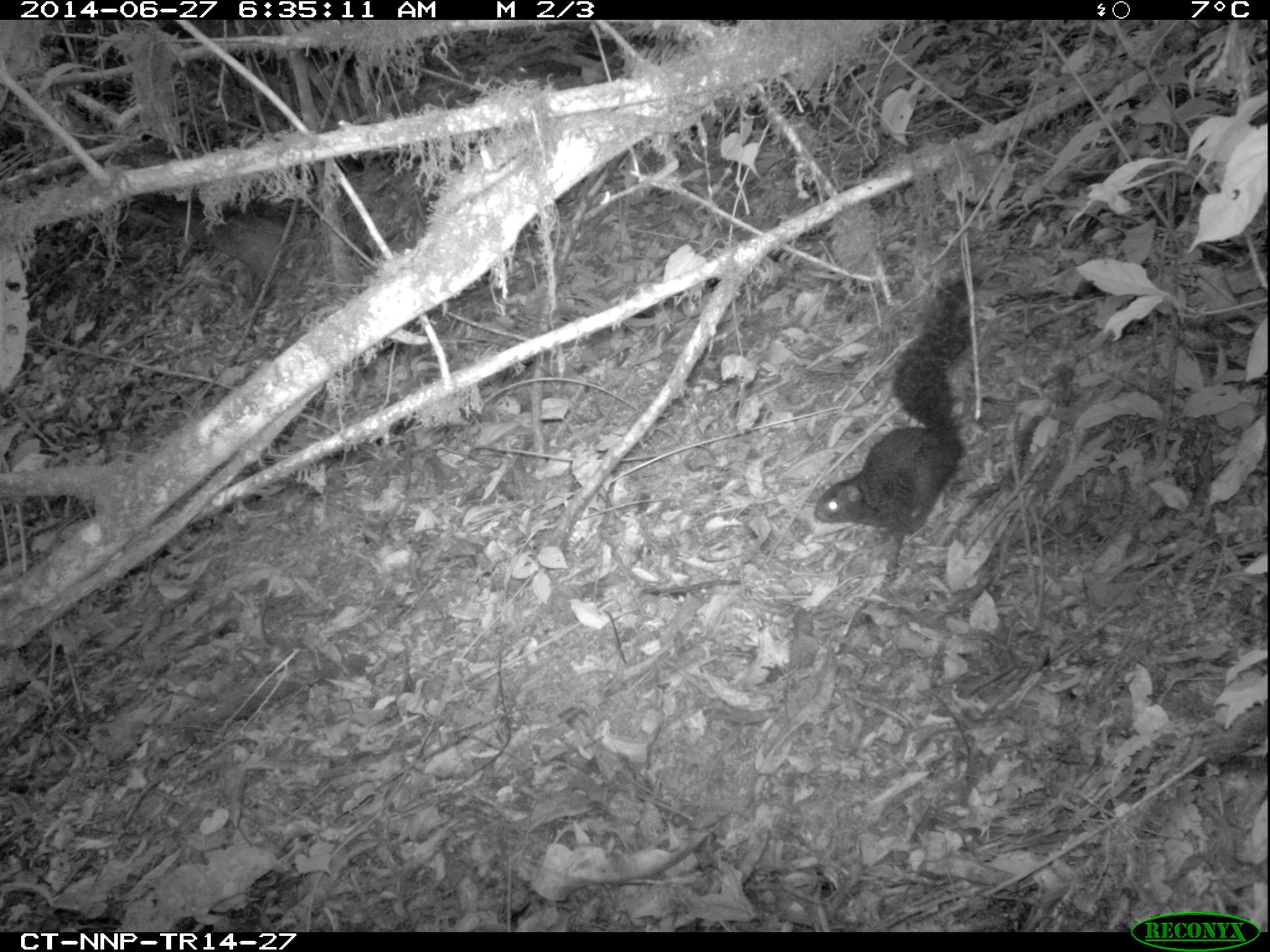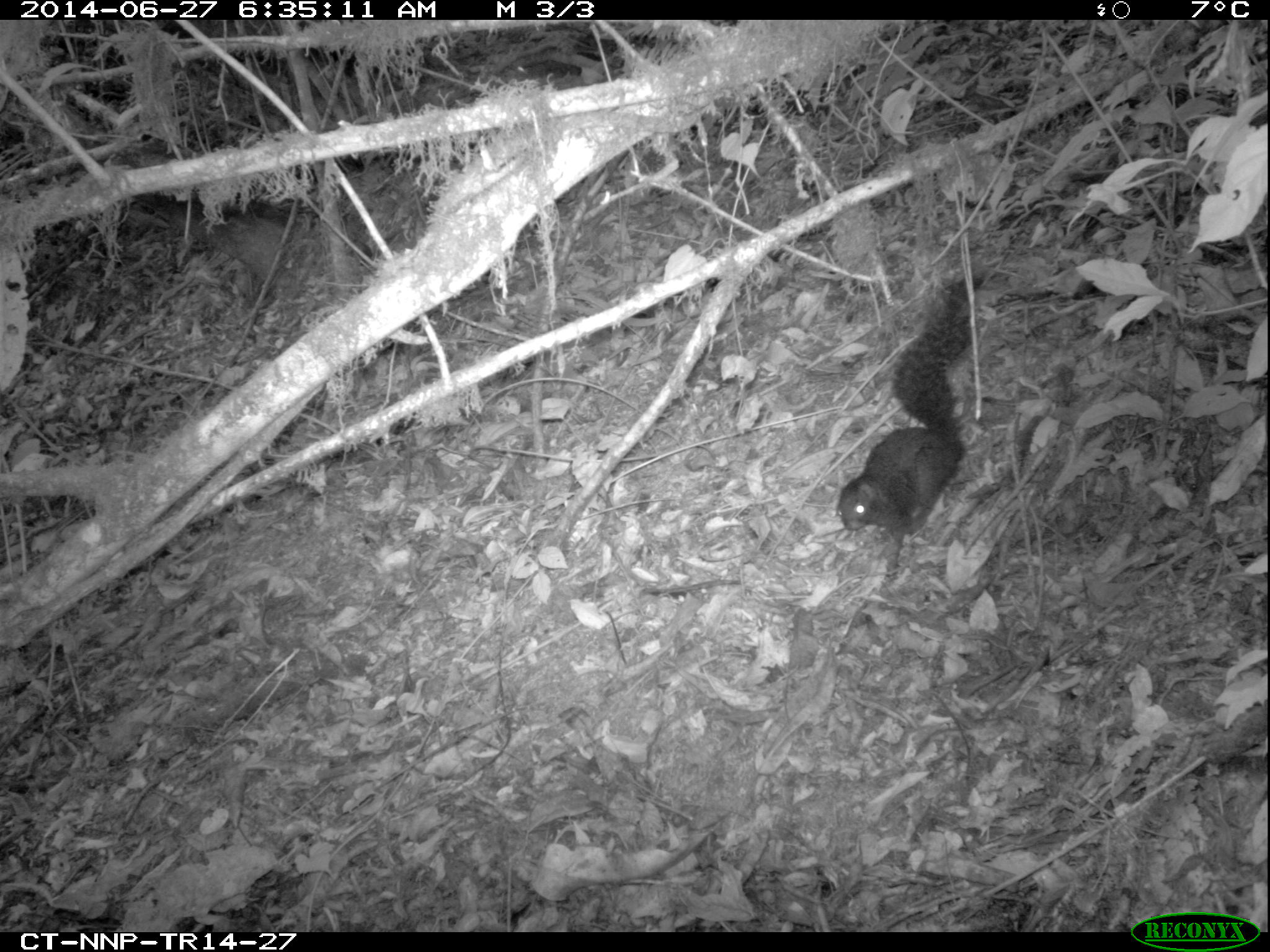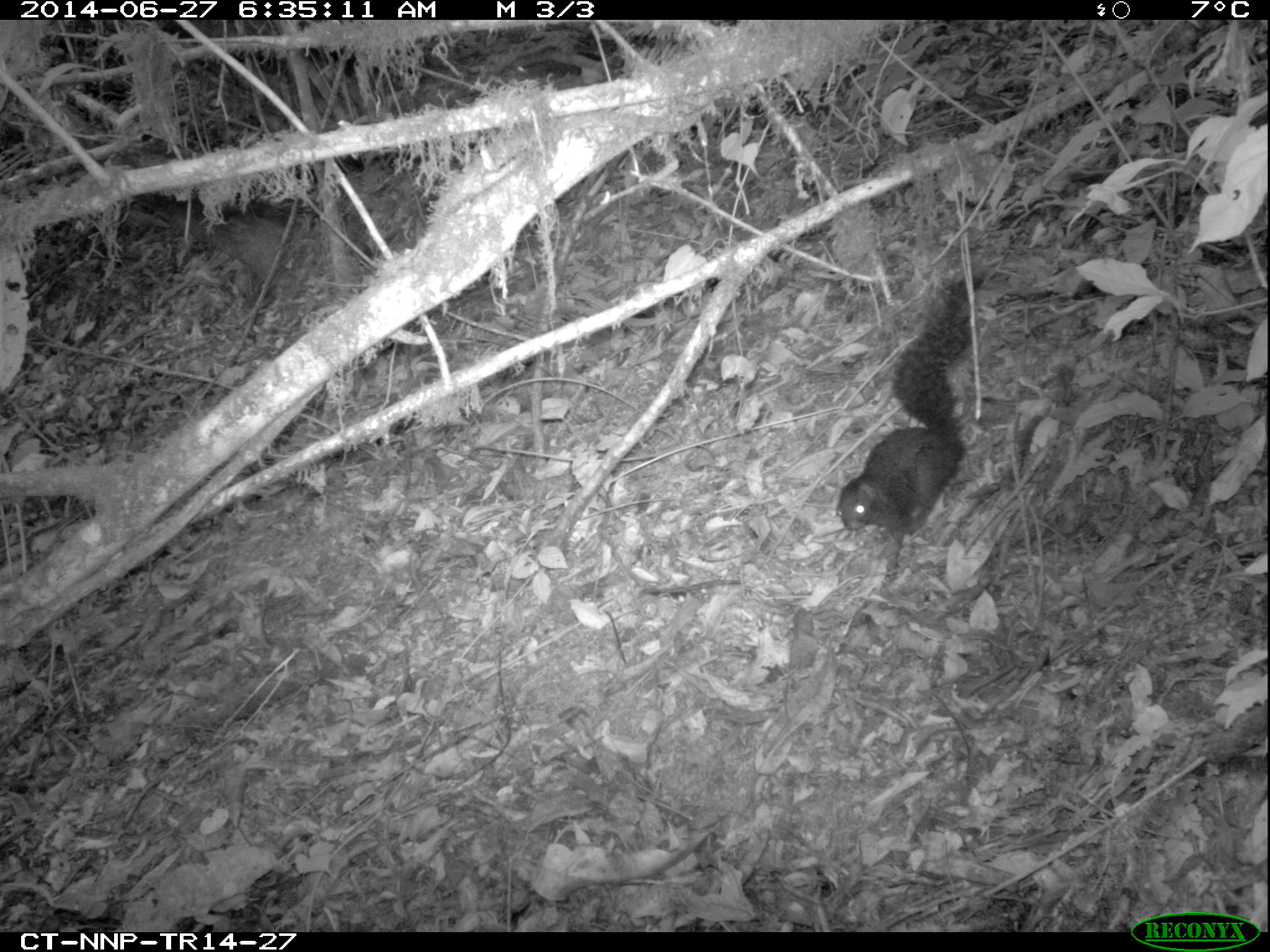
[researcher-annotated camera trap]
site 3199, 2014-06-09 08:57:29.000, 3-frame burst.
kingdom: Animalia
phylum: Chordata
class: Mammalia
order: Rodentia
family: Sciuridae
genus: Funisciurus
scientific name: Funisciurus carruthersi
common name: carruther's mountain squirrel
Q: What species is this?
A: Funisciurus carruthersi (carruther's mountain squirrel).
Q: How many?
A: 1.